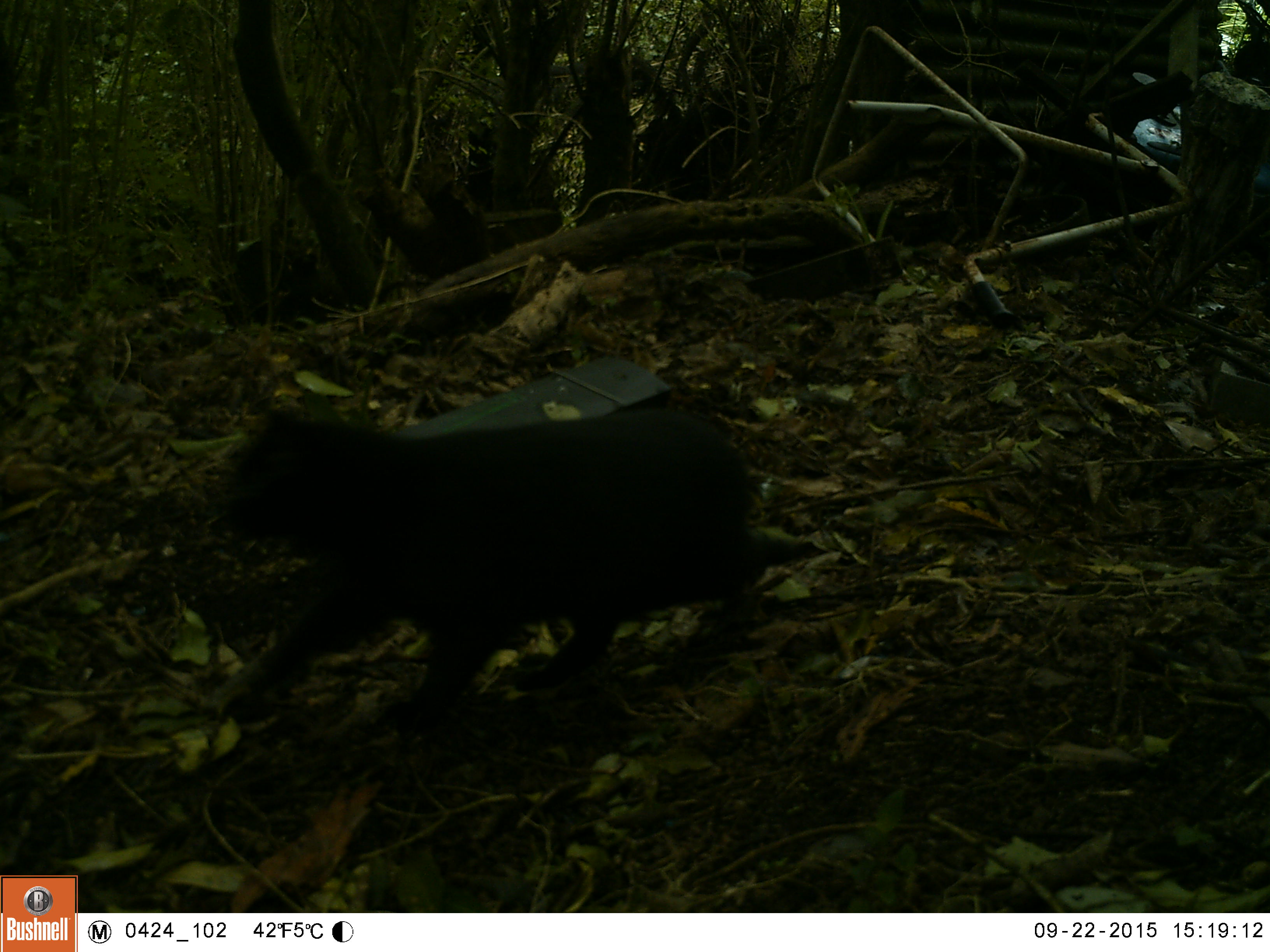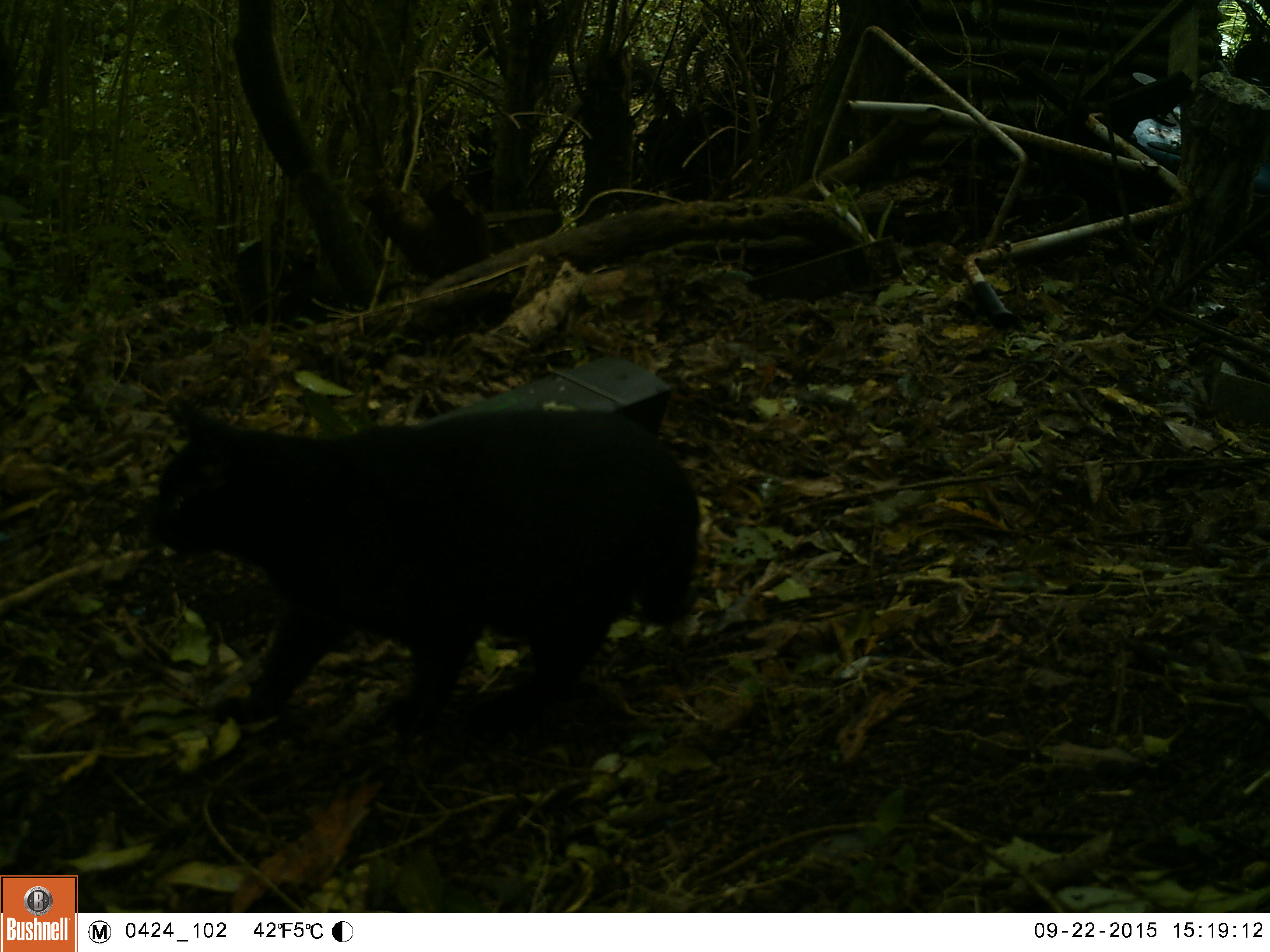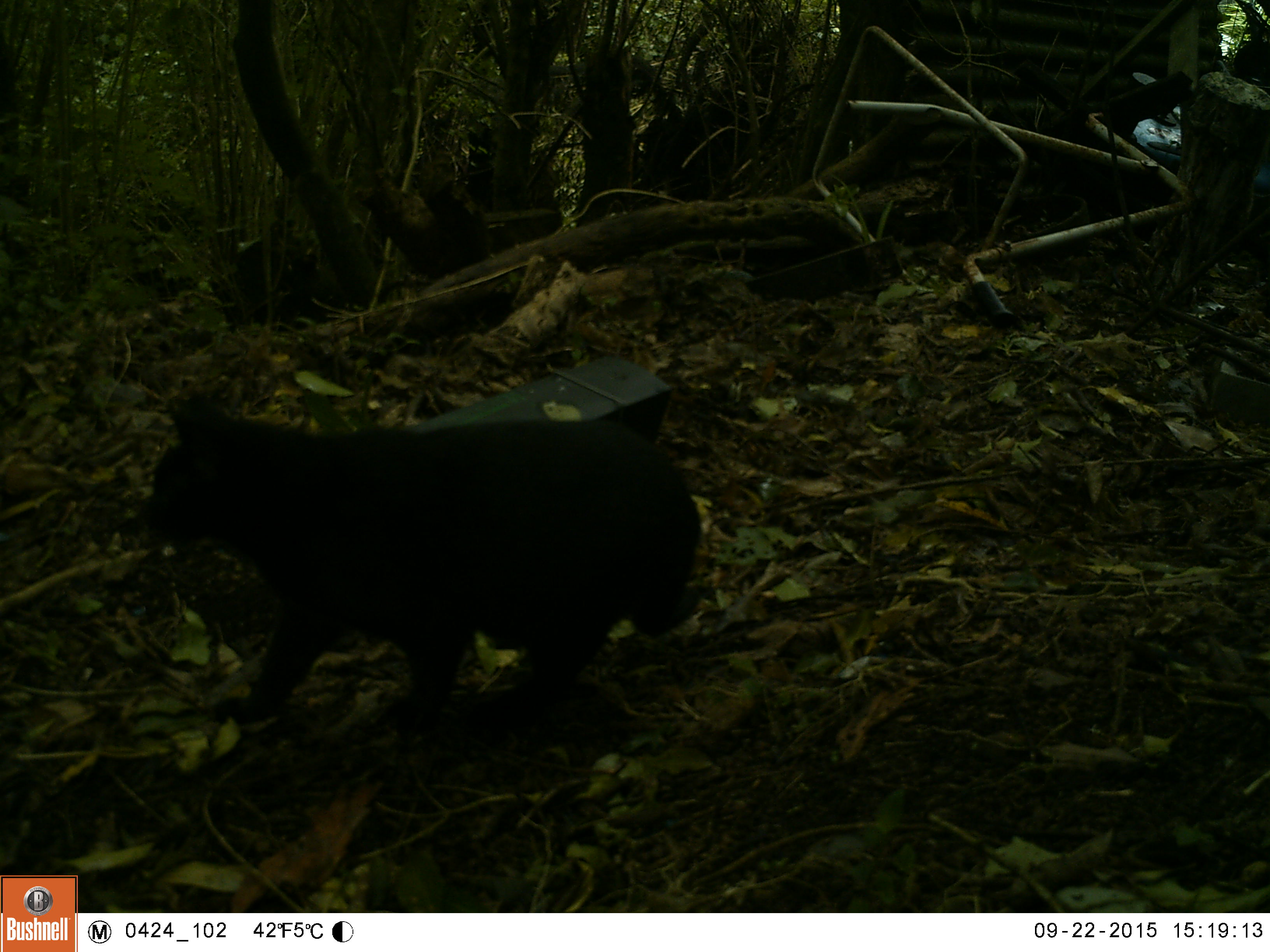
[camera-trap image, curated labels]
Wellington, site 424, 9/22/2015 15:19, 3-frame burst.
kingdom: Animalia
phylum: Chordata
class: Mammalia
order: Carnivora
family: Felidae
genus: Felis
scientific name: Felis catus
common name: cat